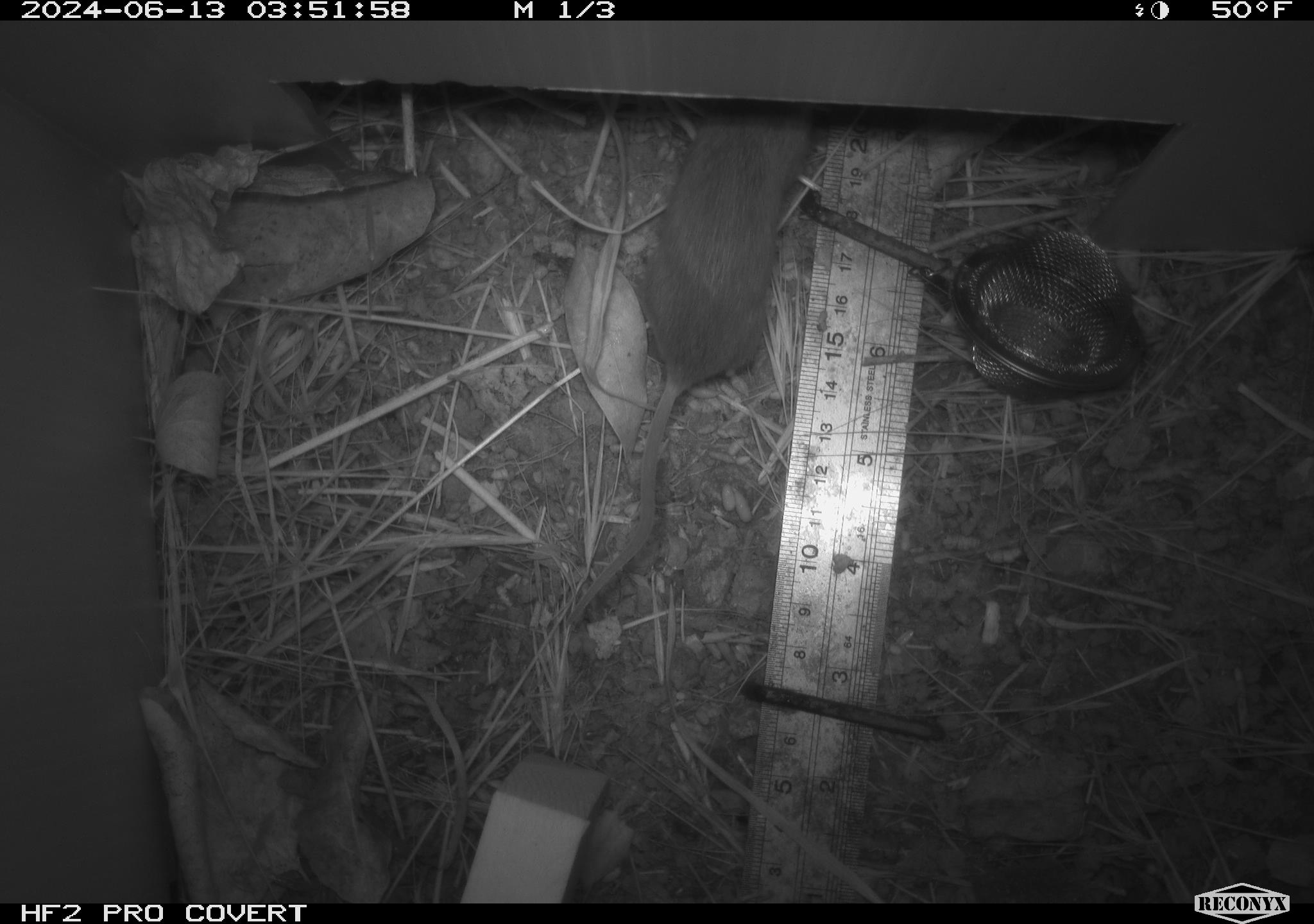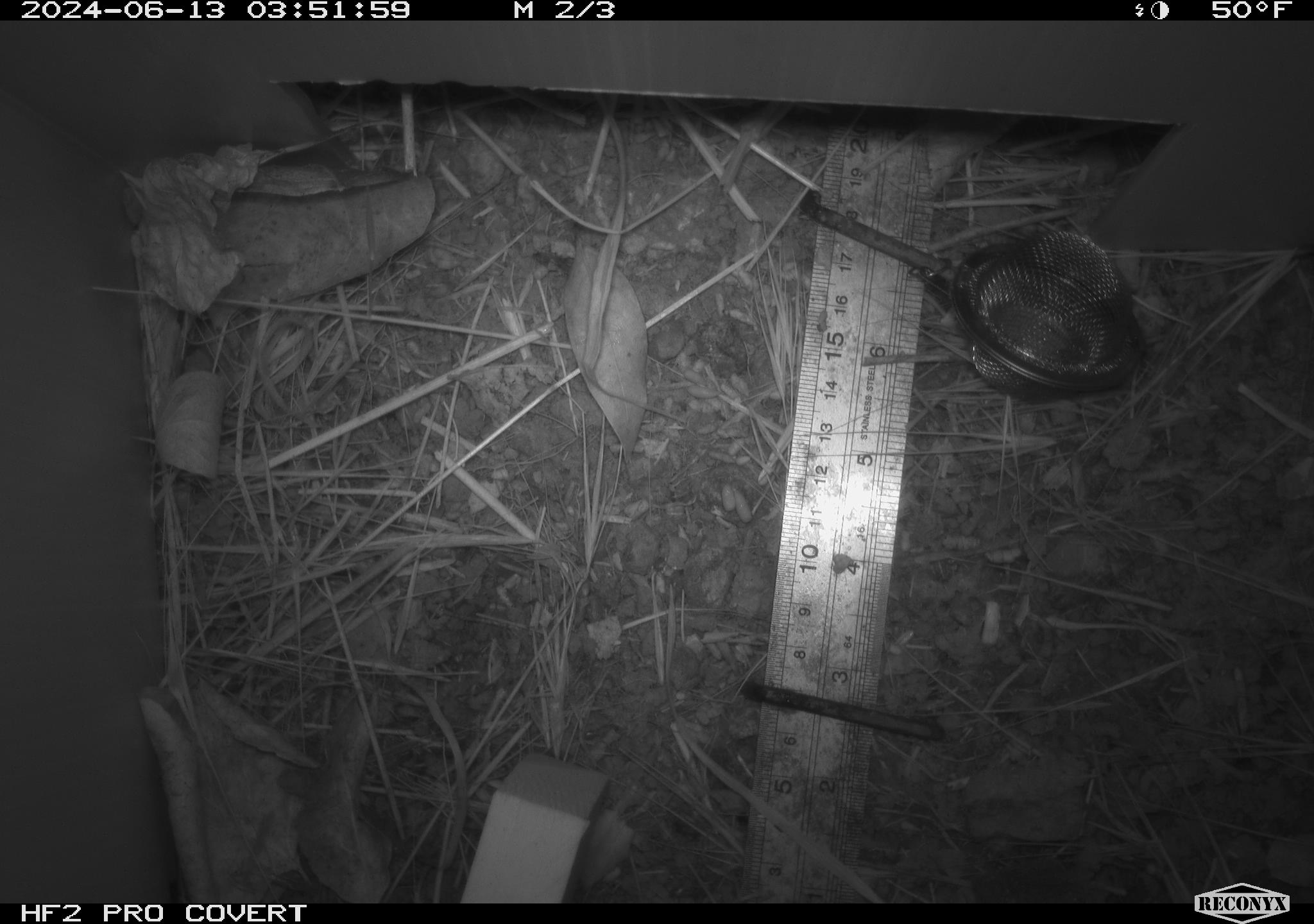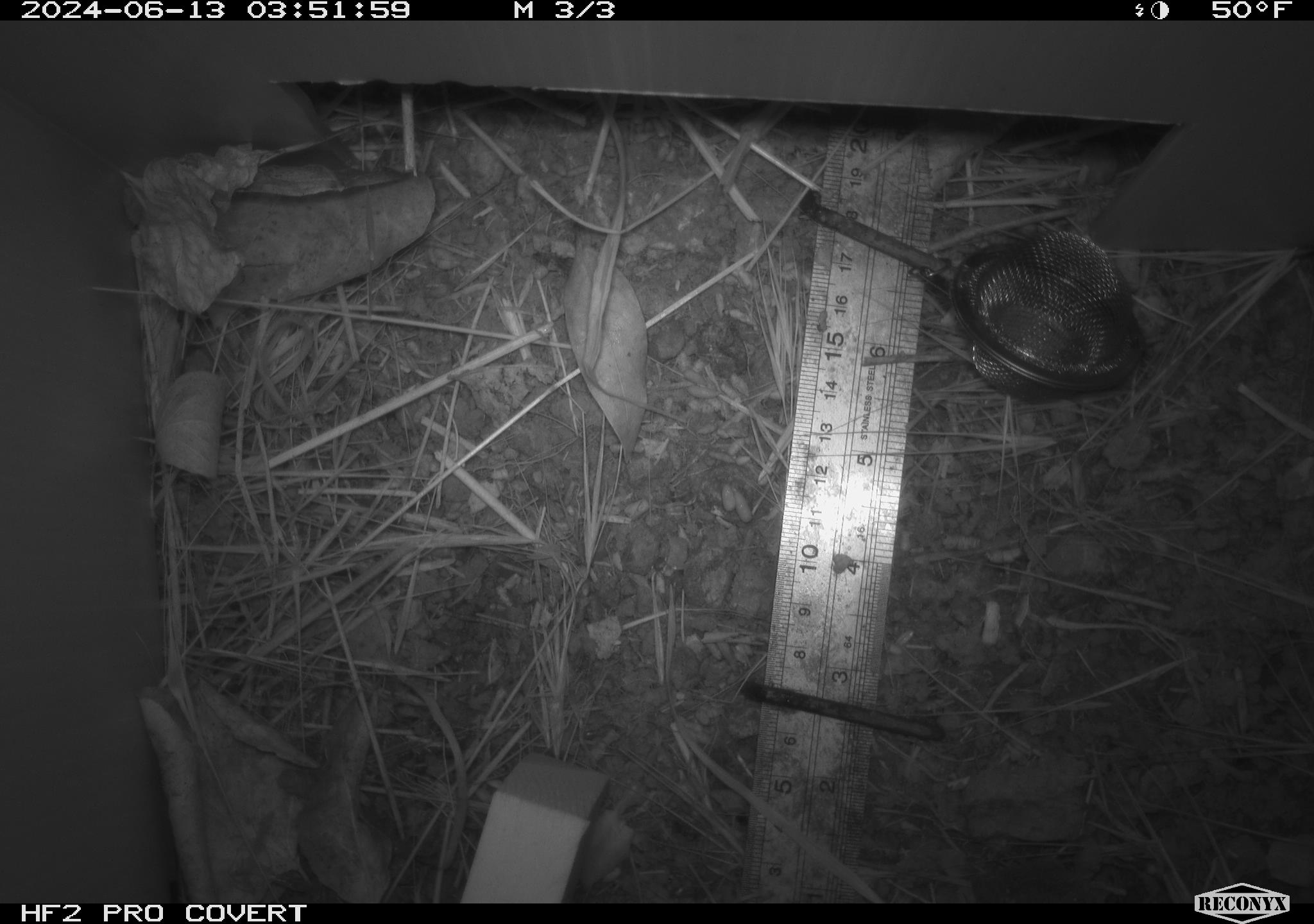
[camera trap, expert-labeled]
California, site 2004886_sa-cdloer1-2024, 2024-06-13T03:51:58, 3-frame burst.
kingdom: Animalia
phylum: Chordata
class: Mammalia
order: Rodentia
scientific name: Rodentia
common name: mouse species